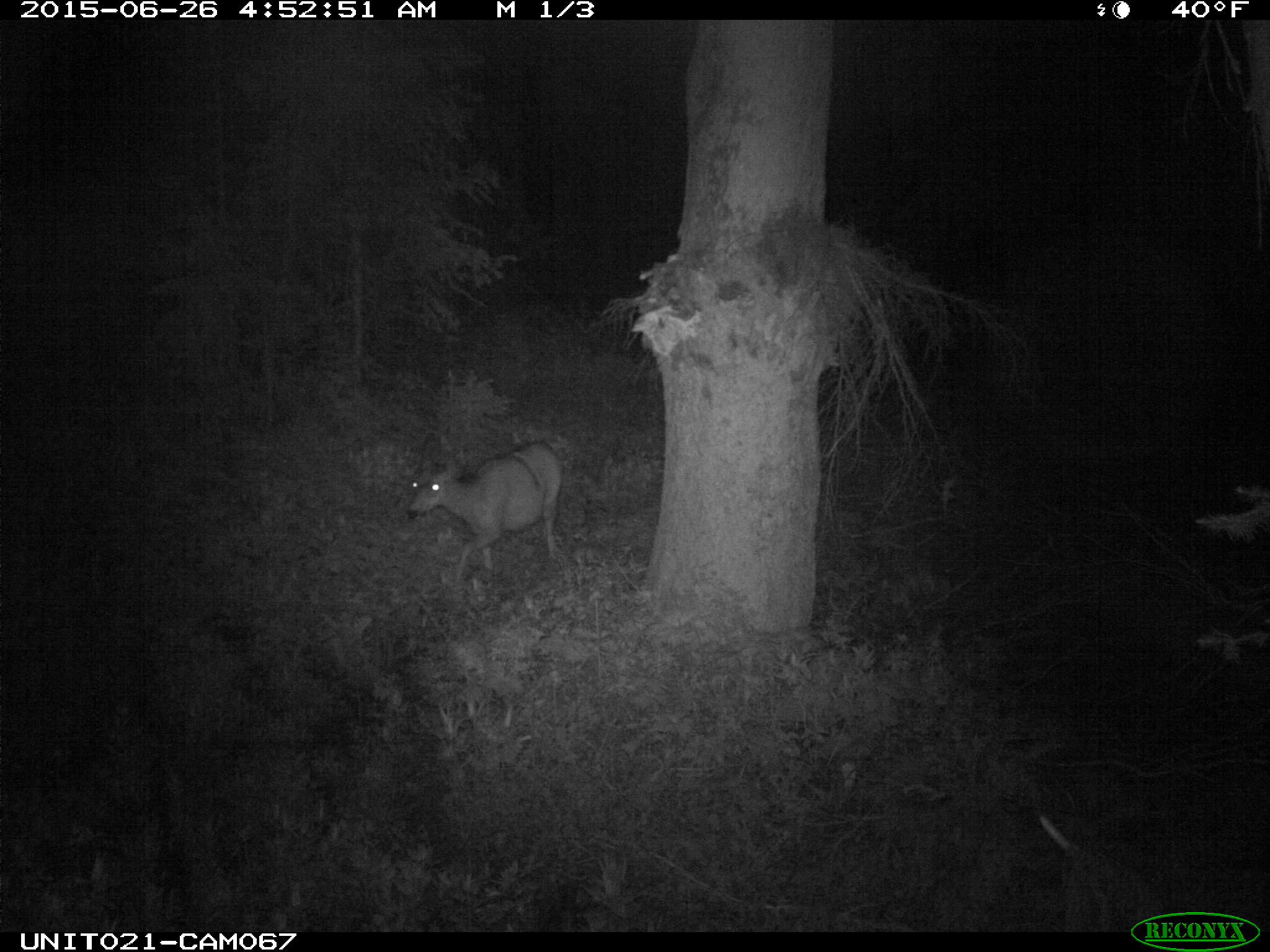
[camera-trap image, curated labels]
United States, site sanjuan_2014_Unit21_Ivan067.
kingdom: Animalia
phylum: Chordata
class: Mammalia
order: Artiodactyla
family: Cervidae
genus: Odocoileus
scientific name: Odocoileus hemionus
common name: mule deer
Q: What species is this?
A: Odocoileus hemionus (mule deer).